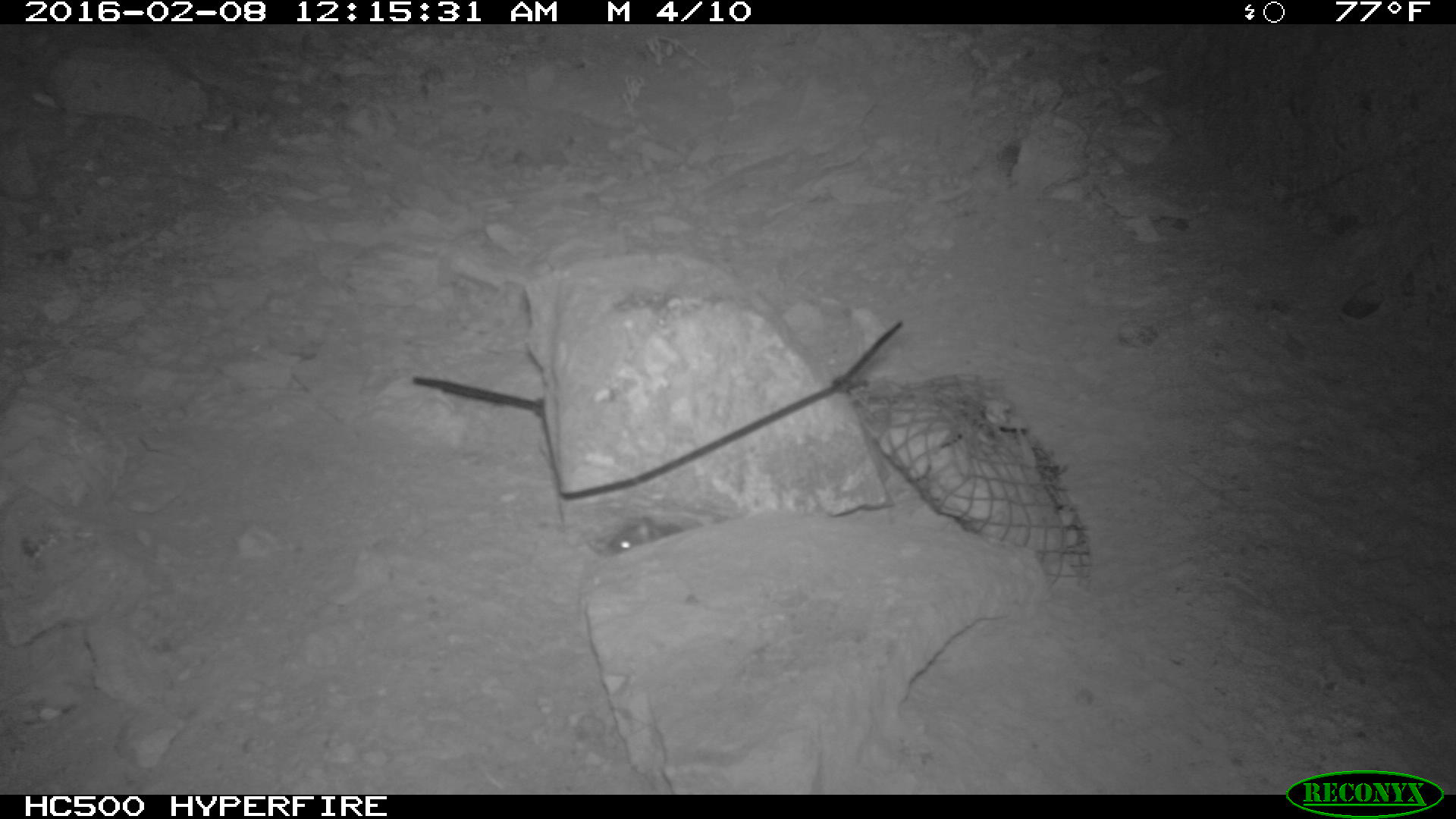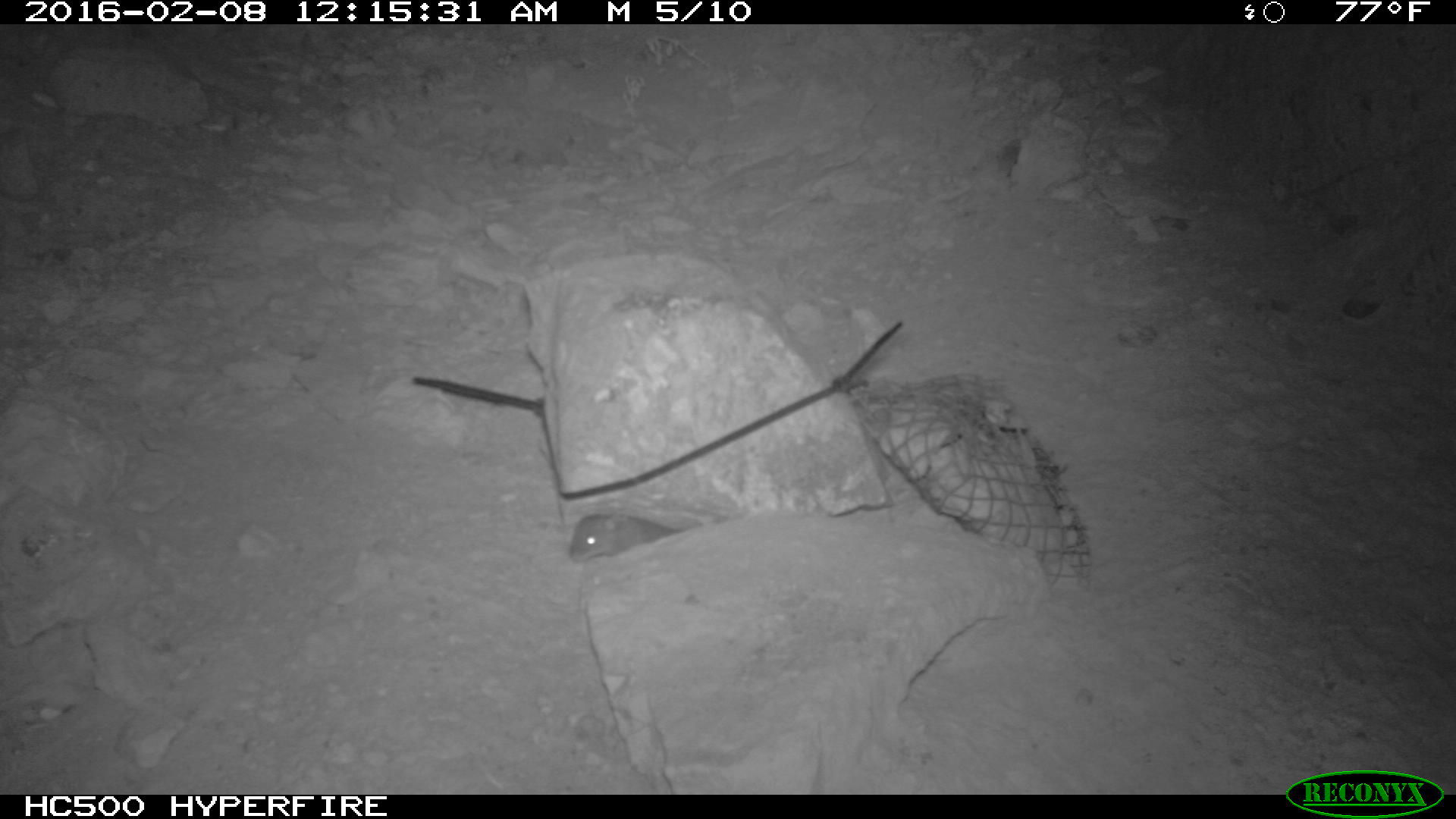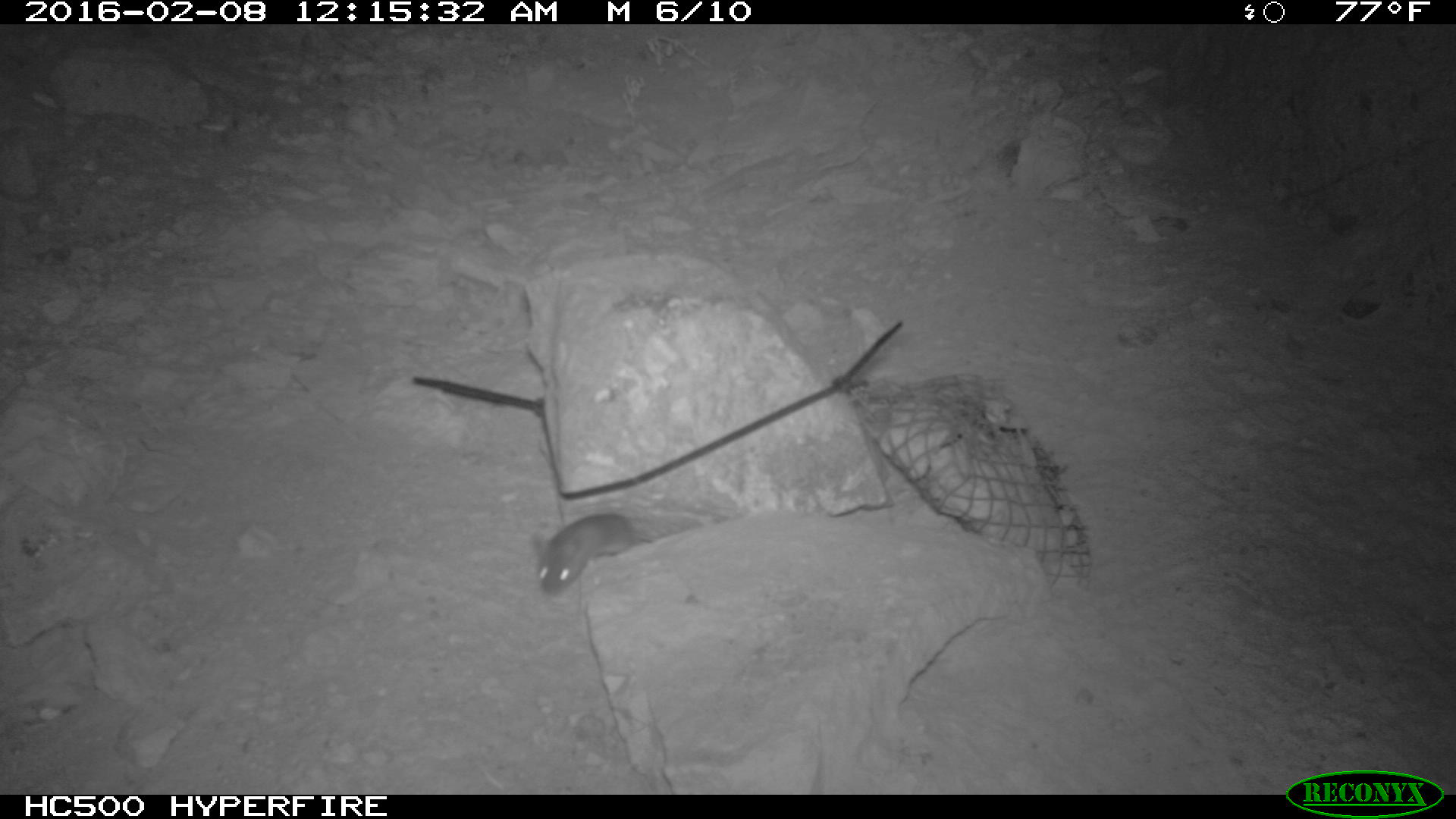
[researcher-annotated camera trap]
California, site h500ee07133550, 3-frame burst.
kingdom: Animalia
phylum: Chordata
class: Mammalia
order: Rodentia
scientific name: Rodentia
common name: rodent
Rodent (Rodentia).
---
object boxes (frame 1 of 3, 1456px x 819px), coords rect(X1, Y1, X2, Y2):
rodent: rect(609, 515, 682, 557)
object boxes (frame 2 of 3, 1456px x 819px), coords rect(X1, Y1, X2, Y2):
rodent: rect(568, 503, 679, 563)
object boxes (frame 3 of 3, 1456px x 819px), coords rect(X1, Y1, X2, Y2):
rodent: rect(535, 513, 658, 595)